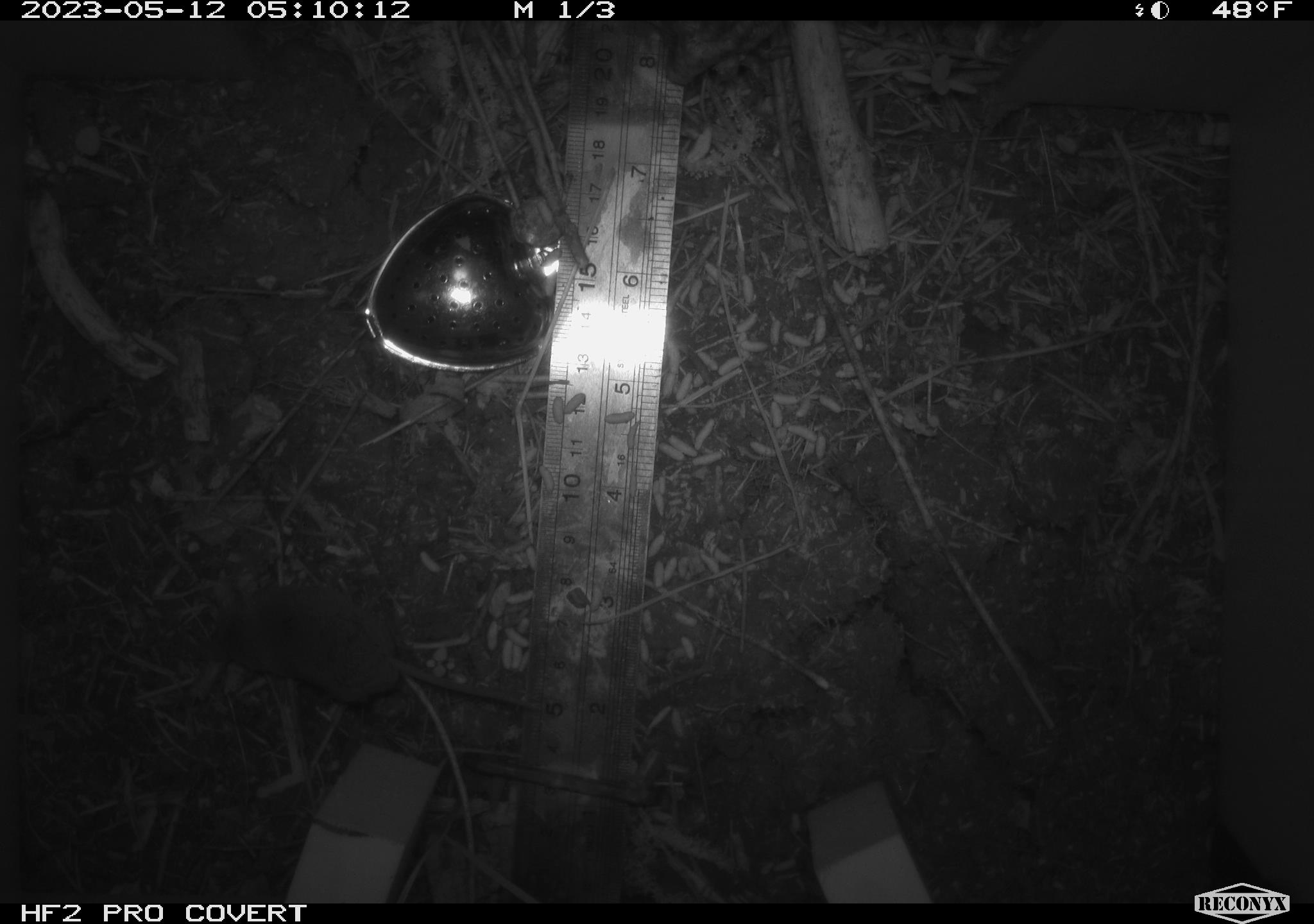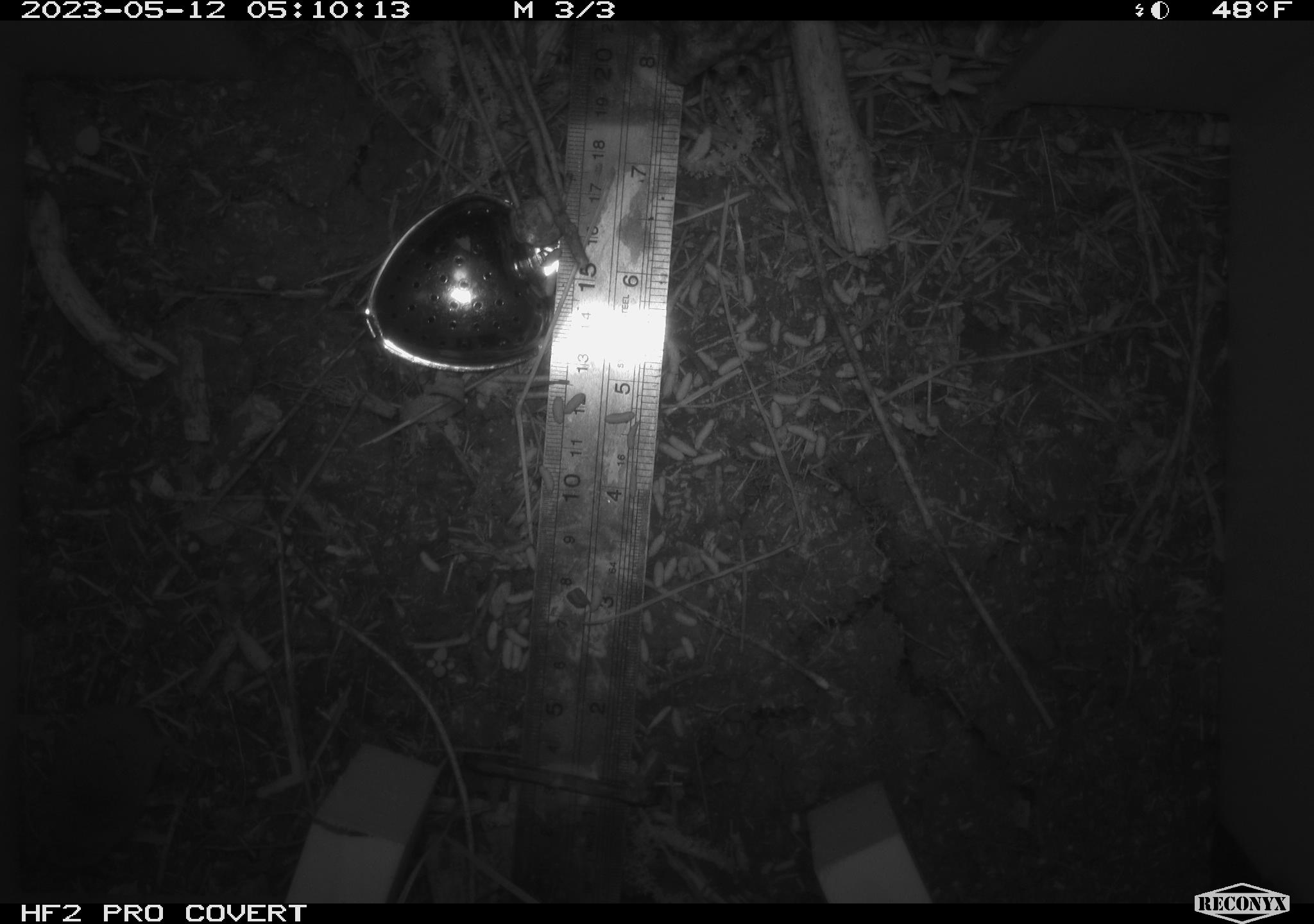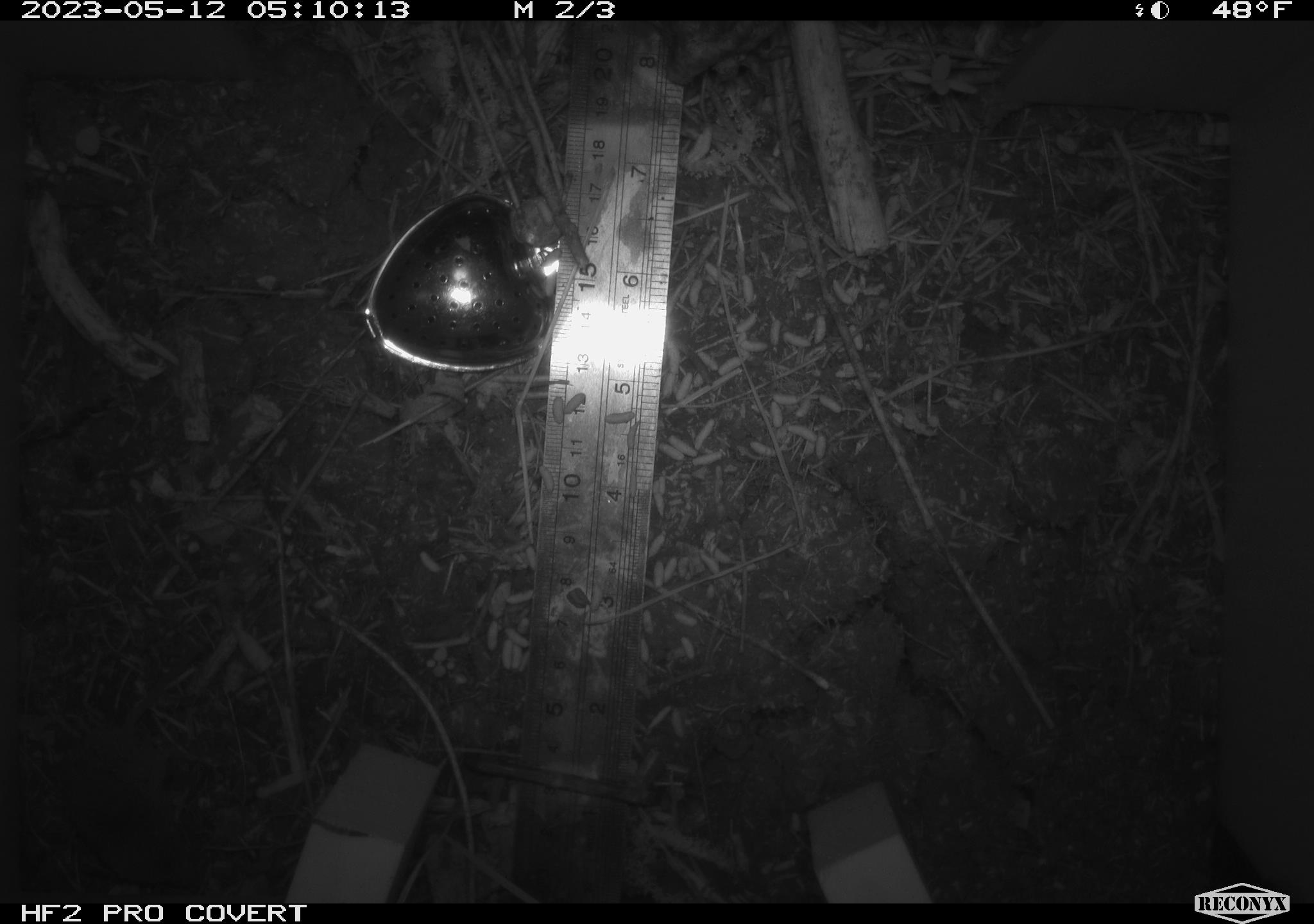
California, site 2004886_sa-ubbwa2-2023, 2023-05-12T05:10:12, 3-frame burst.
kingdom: Animalia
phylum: Chordata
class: Mammalia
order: Eulipotyphla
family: Soricidae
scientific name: Soricidae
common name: shrews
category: soricidae family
Soricidae family (shrews) (Soricidae).